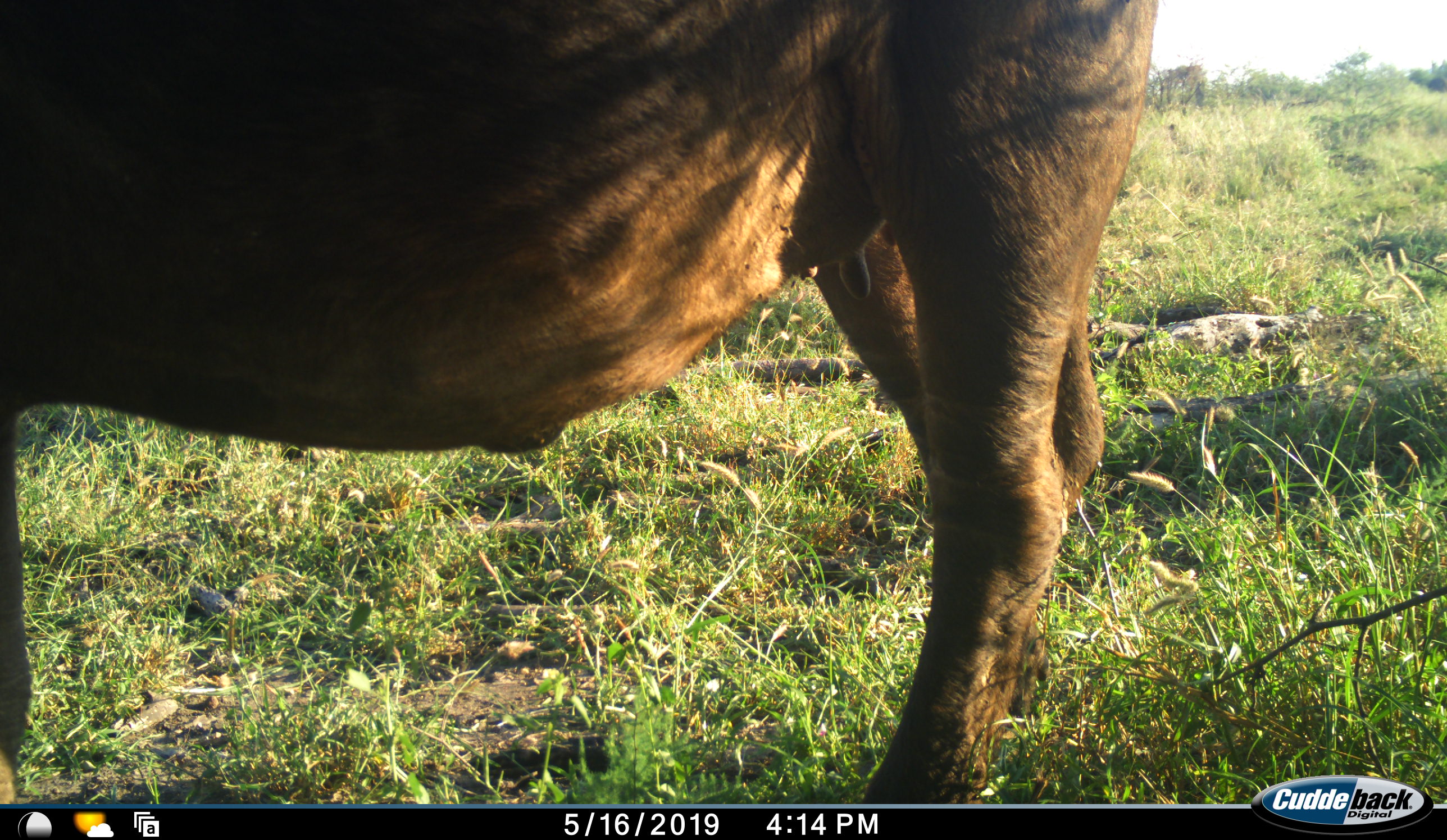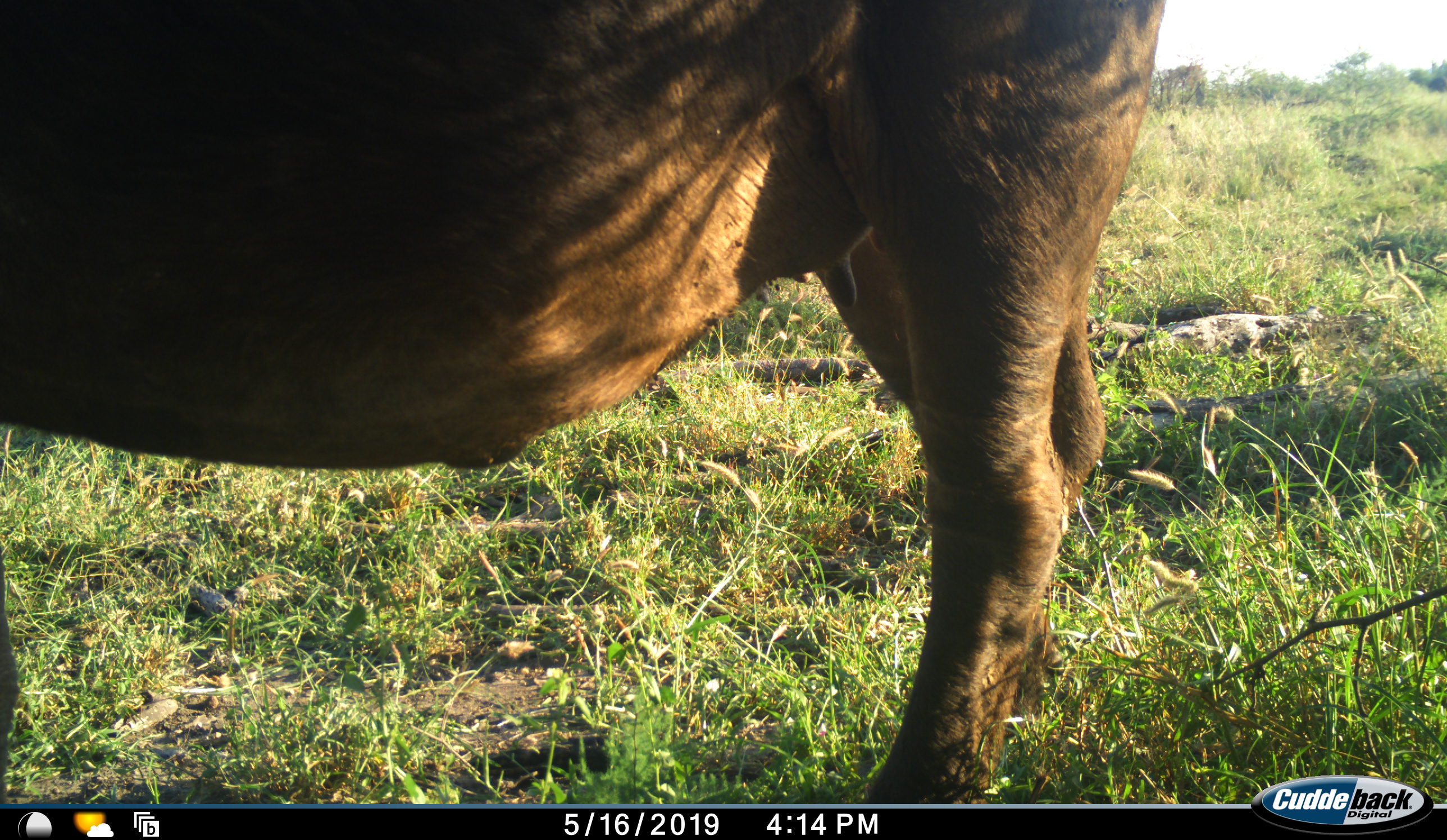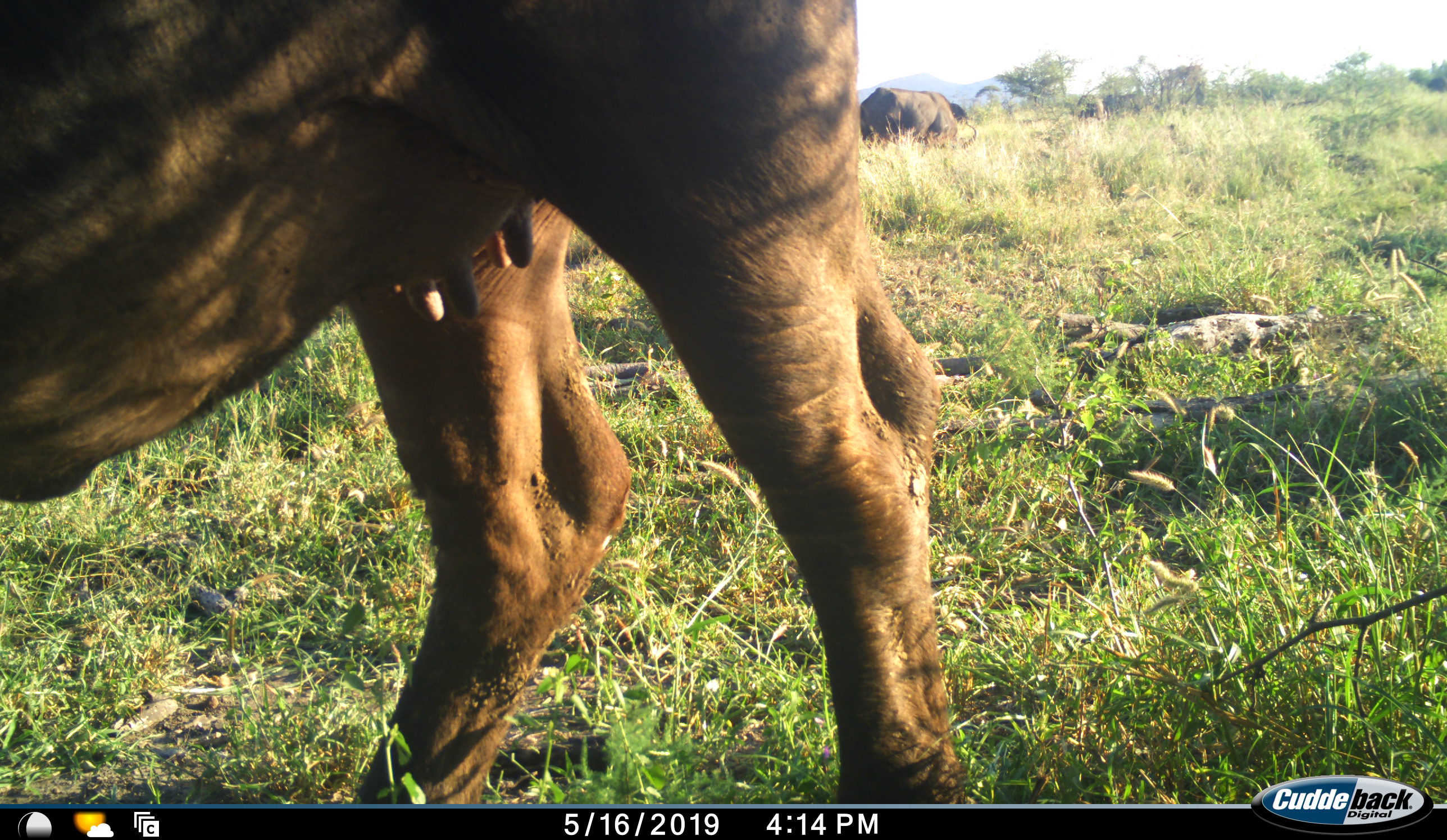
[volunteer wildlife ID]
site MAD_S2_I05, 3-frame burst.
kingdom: Animalia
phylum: Chordata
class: Mammalia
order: Artiodactyla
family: Bovidae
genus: Syncerus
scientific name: Syncerus caffer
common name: african buffalo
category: buffalo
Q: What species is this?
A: Buffalo (african buffalo) (Syncerus caffer).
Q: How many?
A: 2.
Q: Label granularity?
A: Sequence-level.